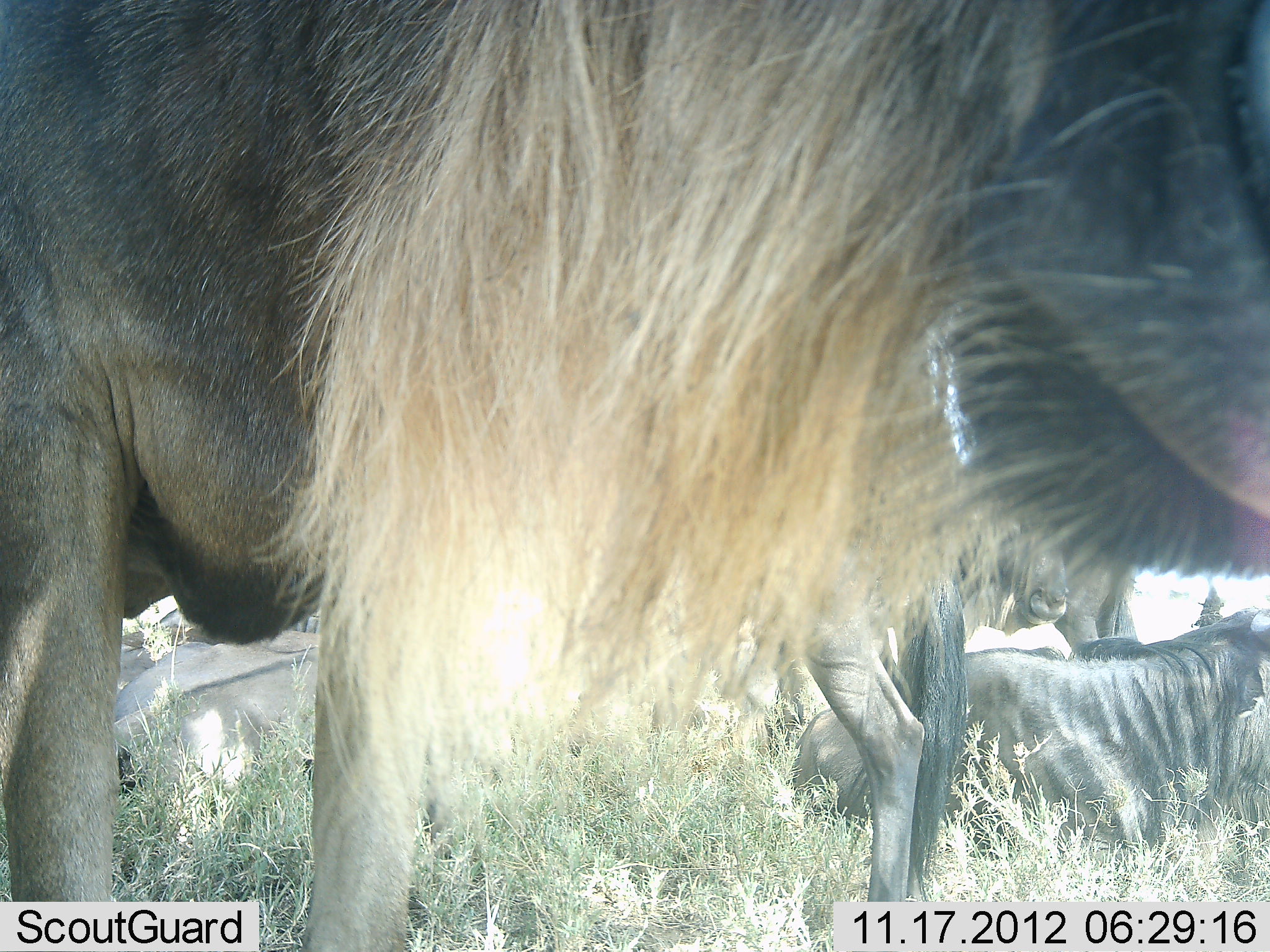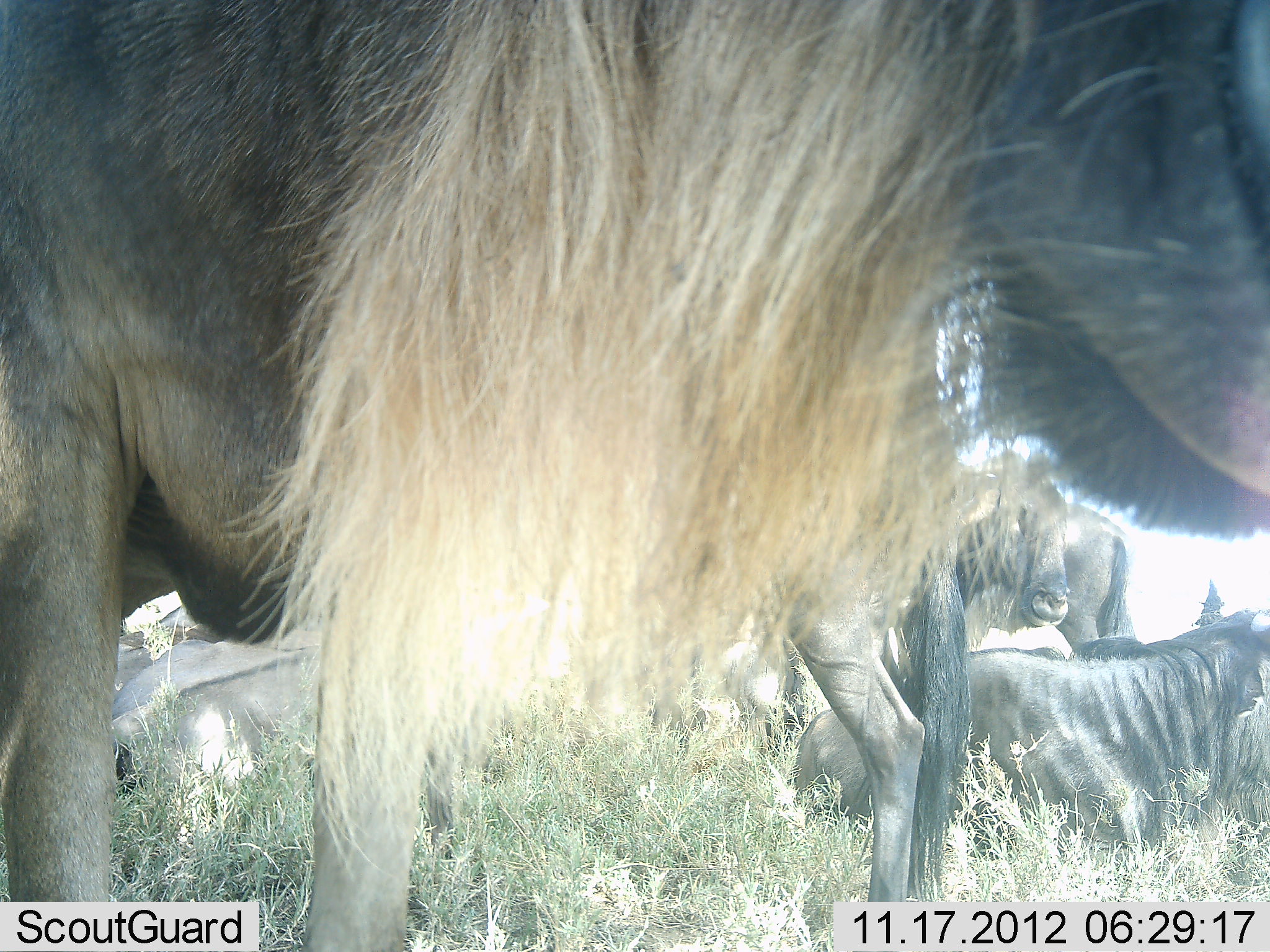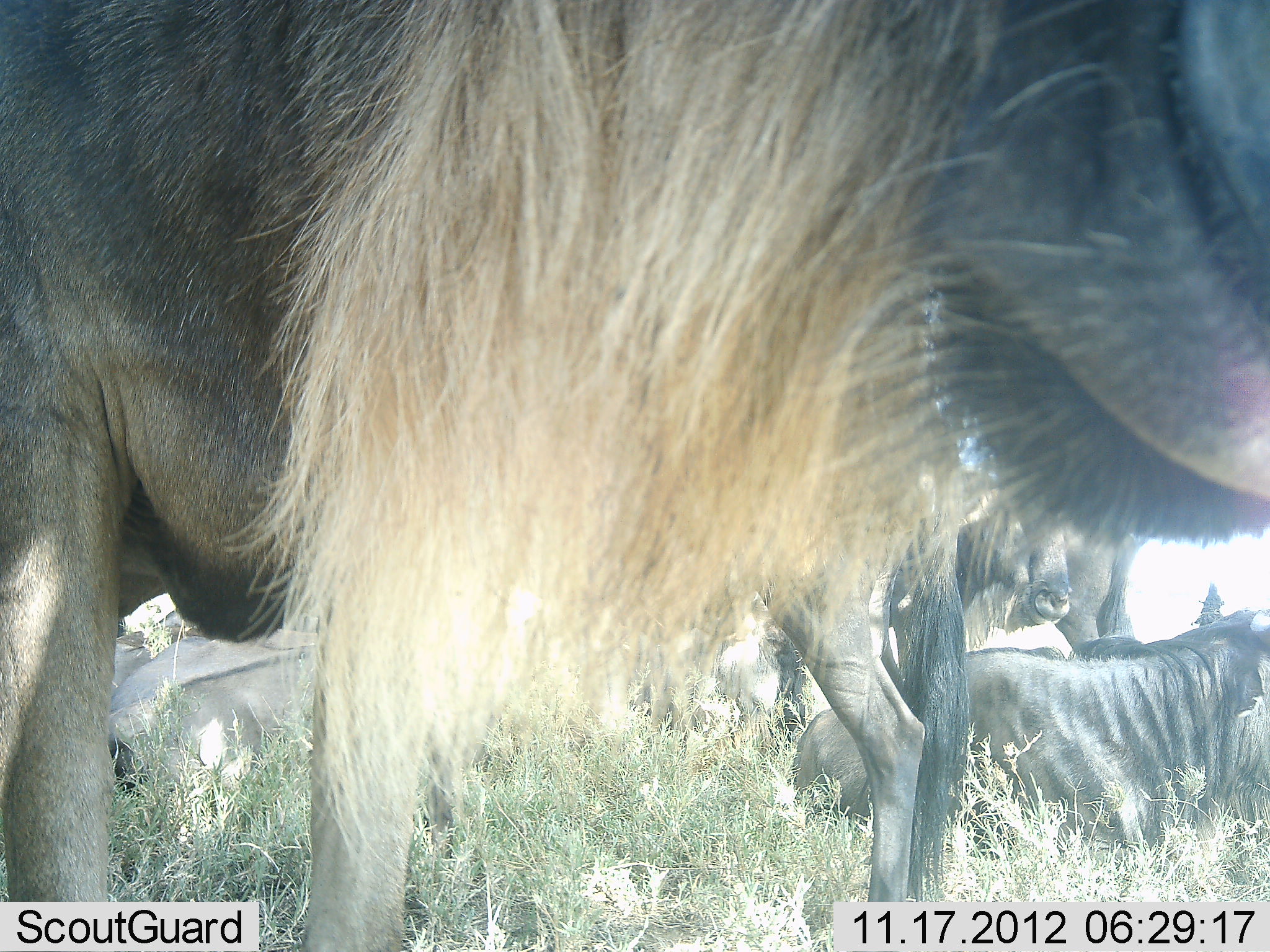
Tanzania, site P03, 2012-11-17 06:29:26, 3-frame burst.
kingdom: Animalia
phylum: Chordata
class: Mammalia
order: Artiodactyla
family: Bovidae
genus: Connochaetes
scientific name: Connochaetes taurinus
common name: blue wildebeest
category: wildebeest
Wildebeest (blue wildebeest) (Connochaetes taurinus), count 6. Behavior (volunteer vote fractions): standing 60%, resting 100%, moving 10%, interacting 10%. Young present (vote fraction): 0%. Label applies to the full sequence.